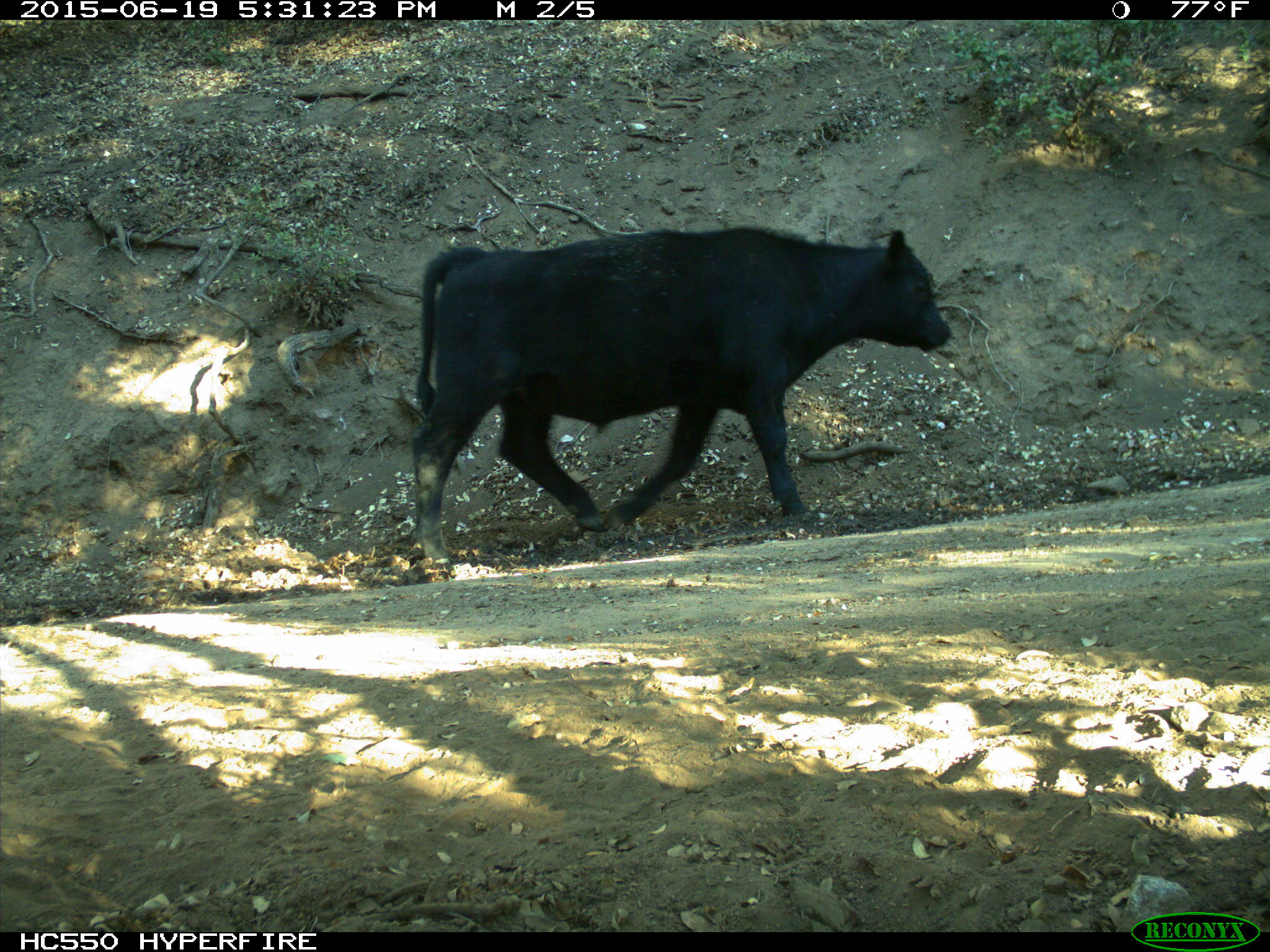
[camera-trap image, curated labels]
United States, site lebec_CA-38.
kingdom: Animalia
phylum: Chordata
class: Mammalia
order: Artiodactyla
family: Bovidae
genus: Bos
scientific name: Bos taurus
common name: domestic cow